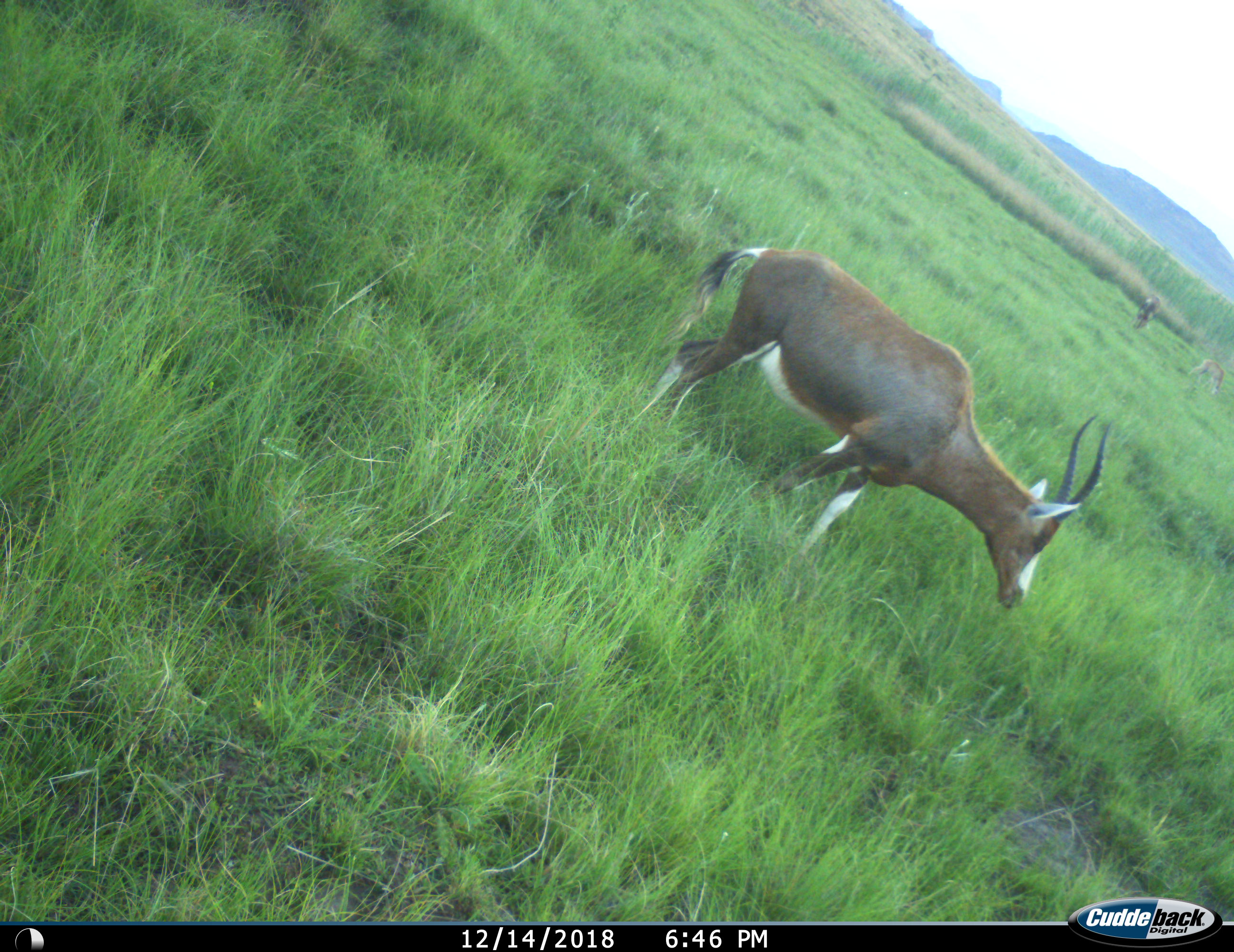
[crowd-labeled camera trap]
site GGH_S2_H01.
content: unidentified animal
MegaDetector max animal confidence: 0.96